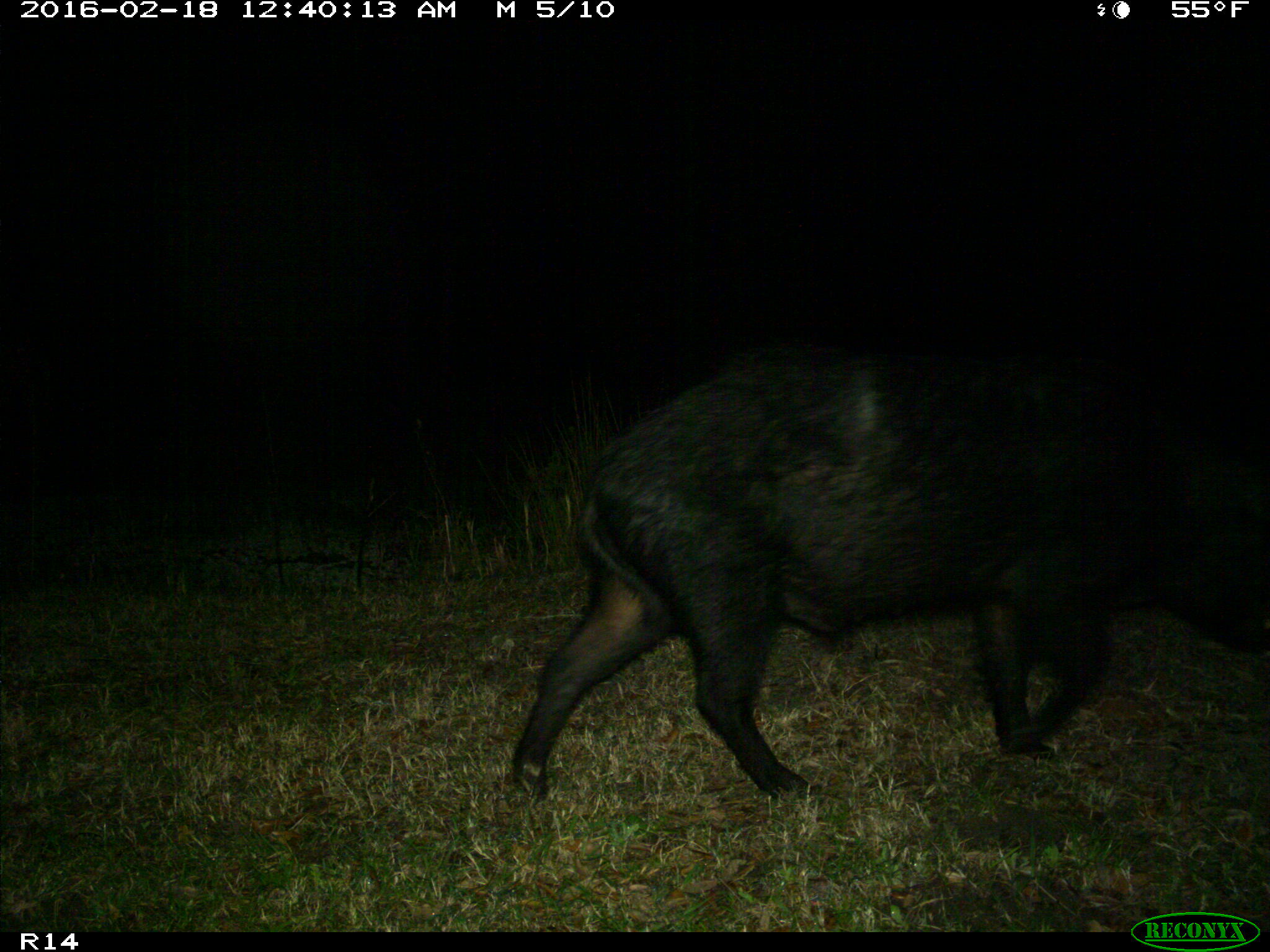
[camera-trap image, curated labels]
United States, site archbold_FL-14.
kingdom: Animalia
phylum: Chordata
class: Mammalia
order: Artiodactyla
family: Suidae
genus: Sus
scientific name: Sus scrofa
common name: wild boar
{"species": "Sus scrofa (wild boar)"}